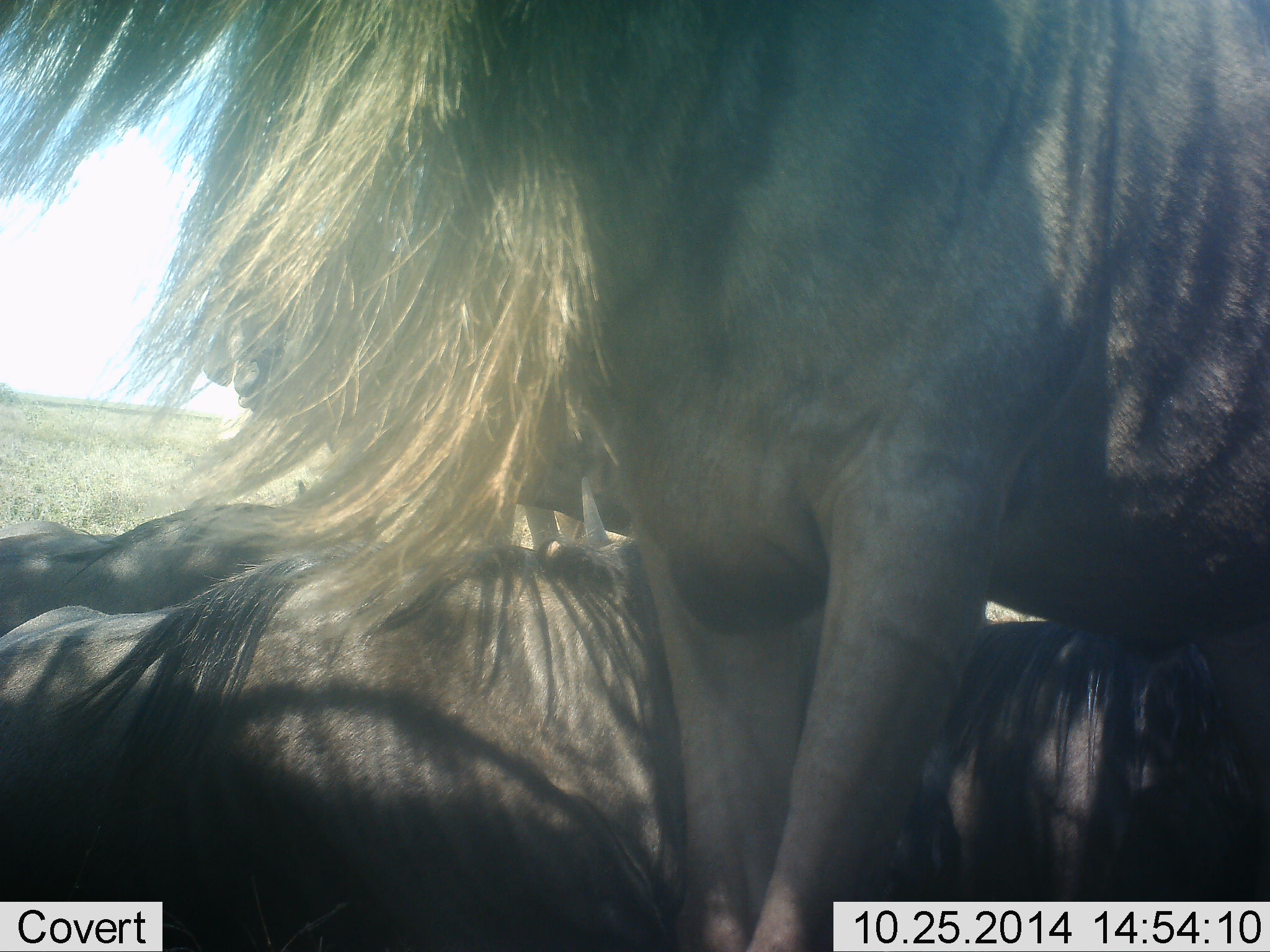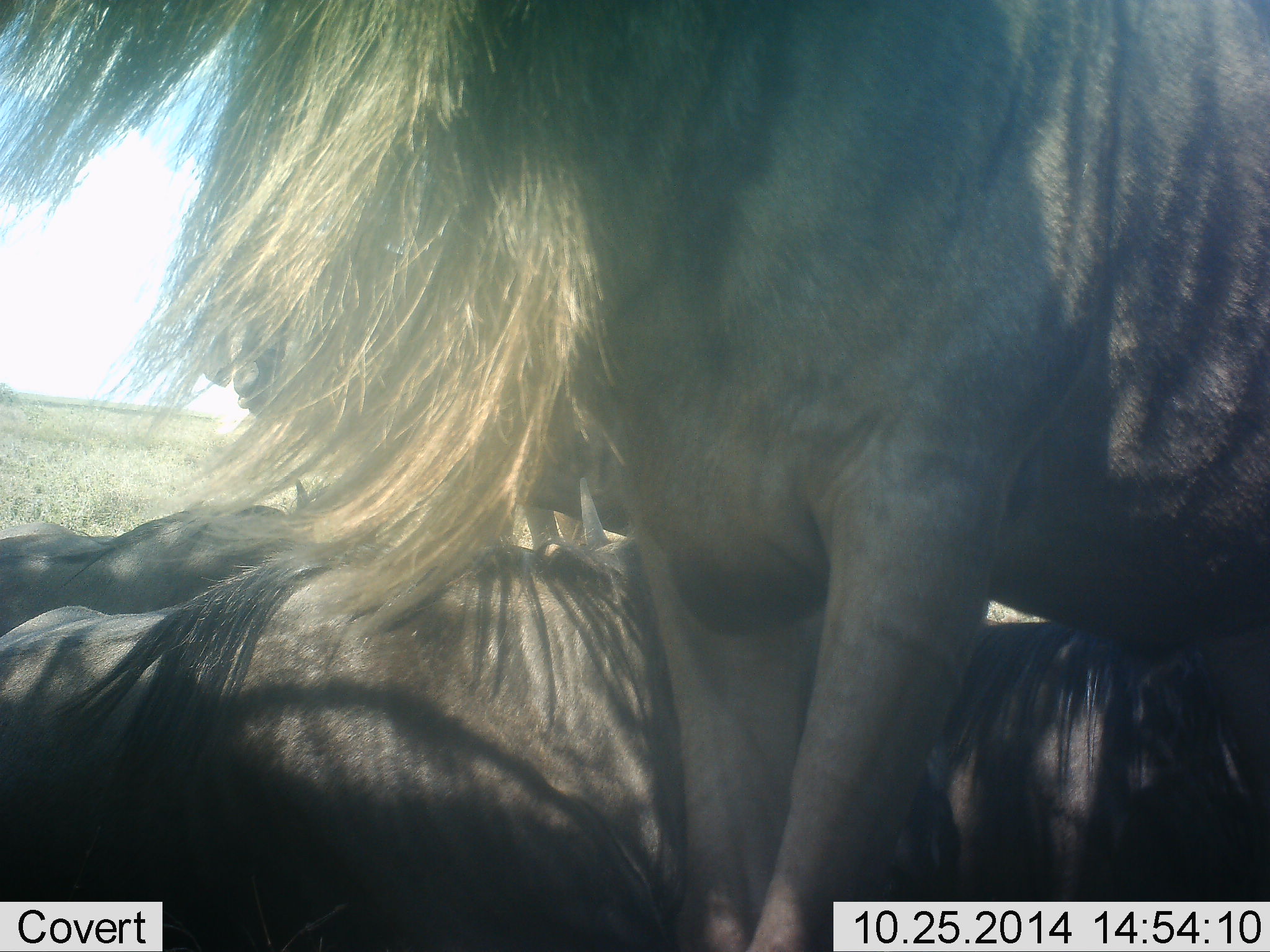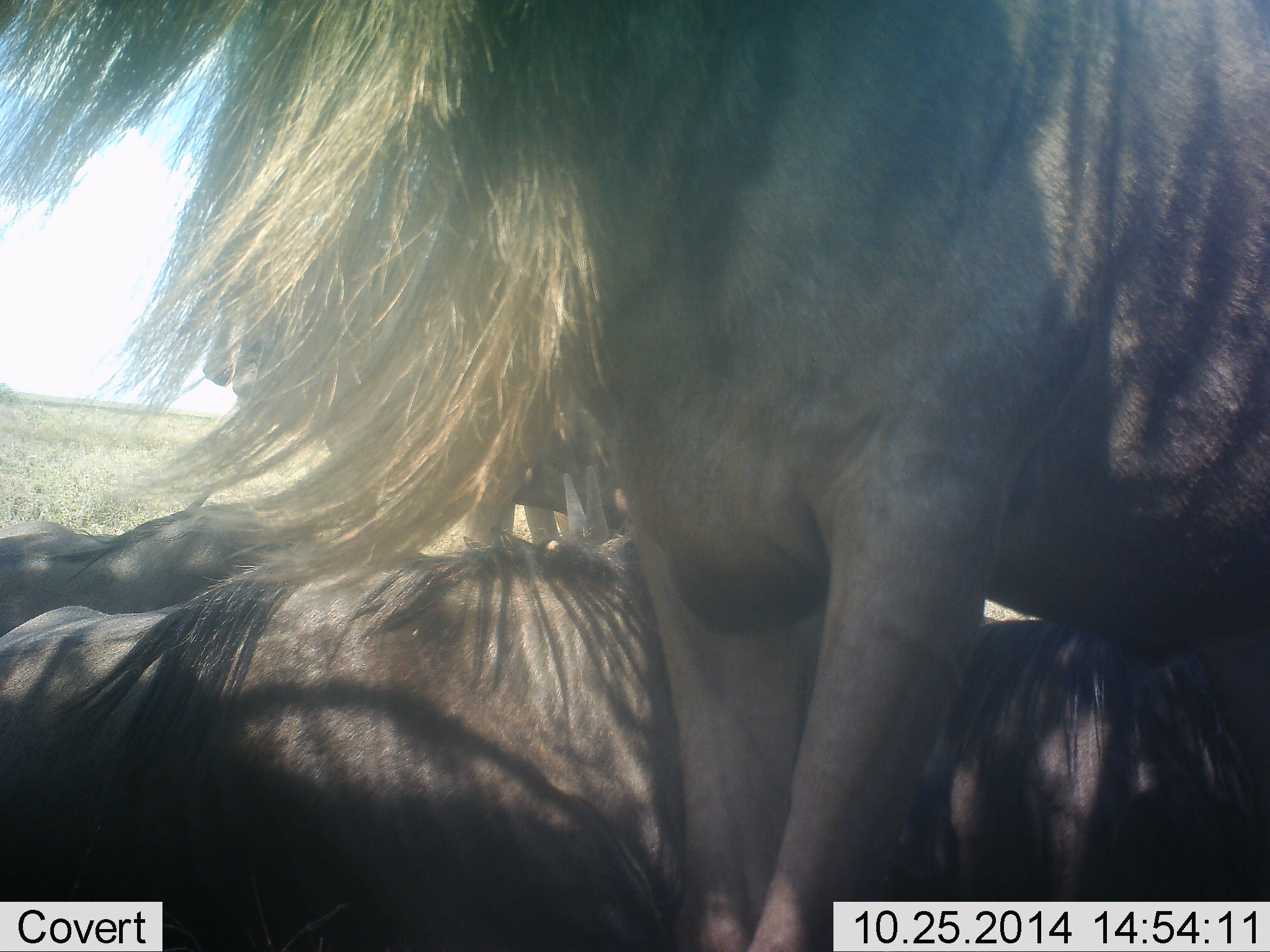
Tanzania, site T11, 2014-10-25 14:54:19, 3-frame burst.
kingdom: Animalia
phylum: Chordata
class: Mammalia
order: Artiodactyla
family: Bovidae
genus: Connochaetes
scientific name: Connochaetes taurinus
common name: blue wildebeest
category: wildebeest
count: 4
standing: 80%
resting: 90%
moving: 0%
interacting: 0%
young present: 0%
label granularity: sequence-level